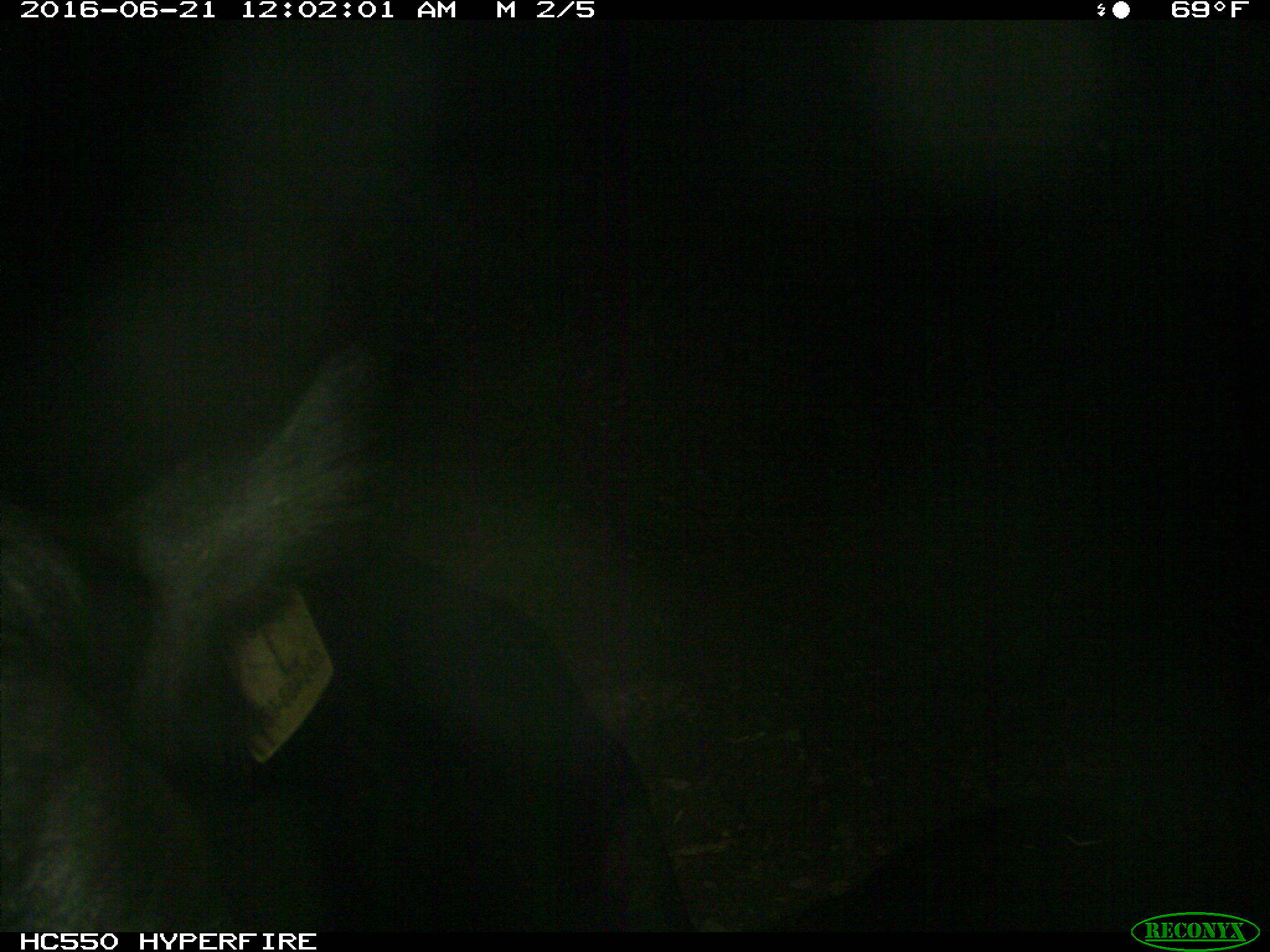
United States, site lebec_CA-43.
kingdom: Animalia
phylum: Chordata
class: Mammalia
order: Artiodactyla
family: Bovidae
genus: Bos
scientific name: Bos taurus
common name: domestic cow